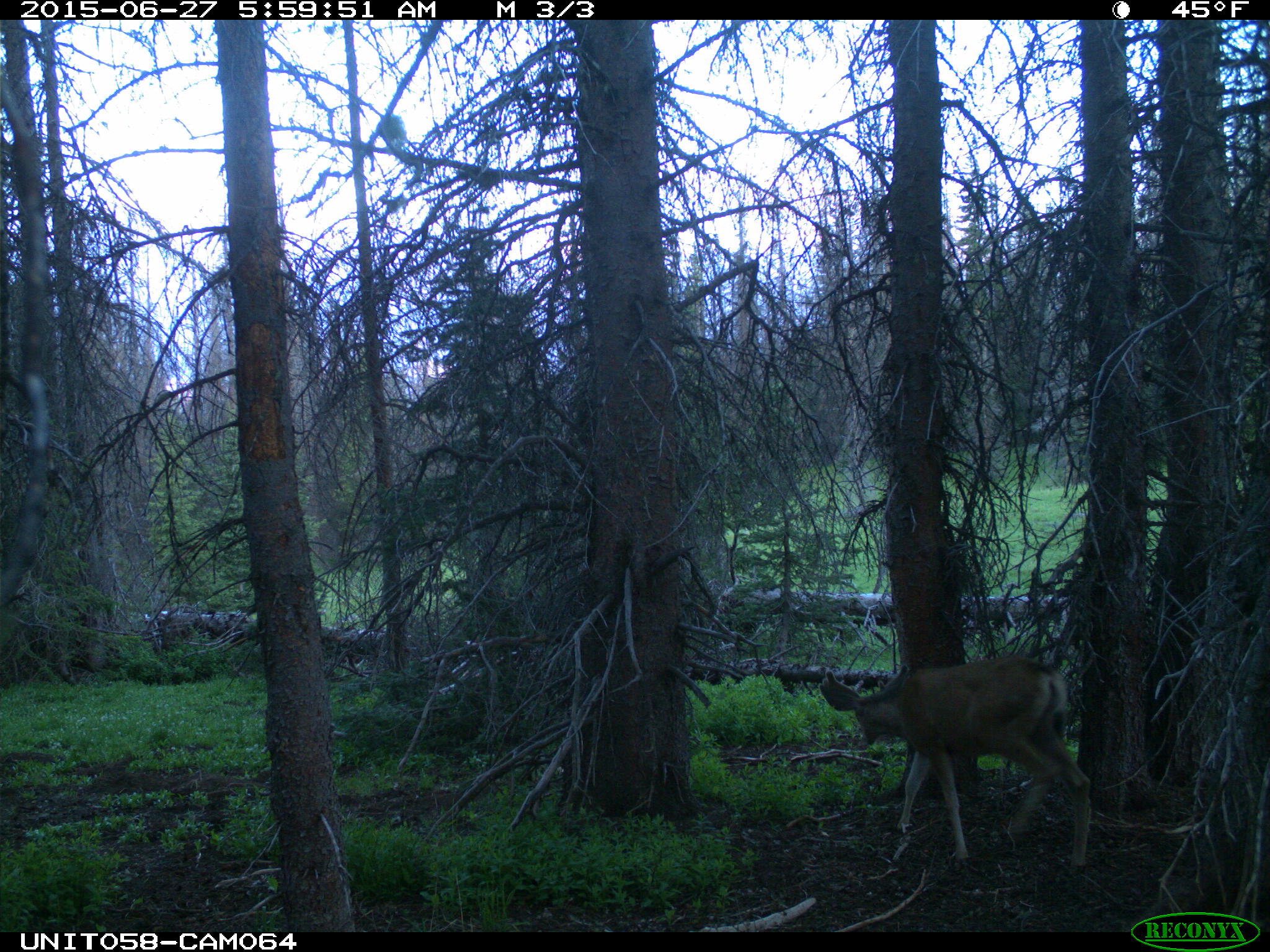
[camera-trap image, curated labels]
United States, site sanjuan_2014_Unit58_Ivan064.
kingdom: Animalia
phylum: Chordata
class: Mammalia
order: Artiodactyla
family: Cervidae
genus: Odocoileus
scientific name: Odocoileus hemionus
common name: mule deer